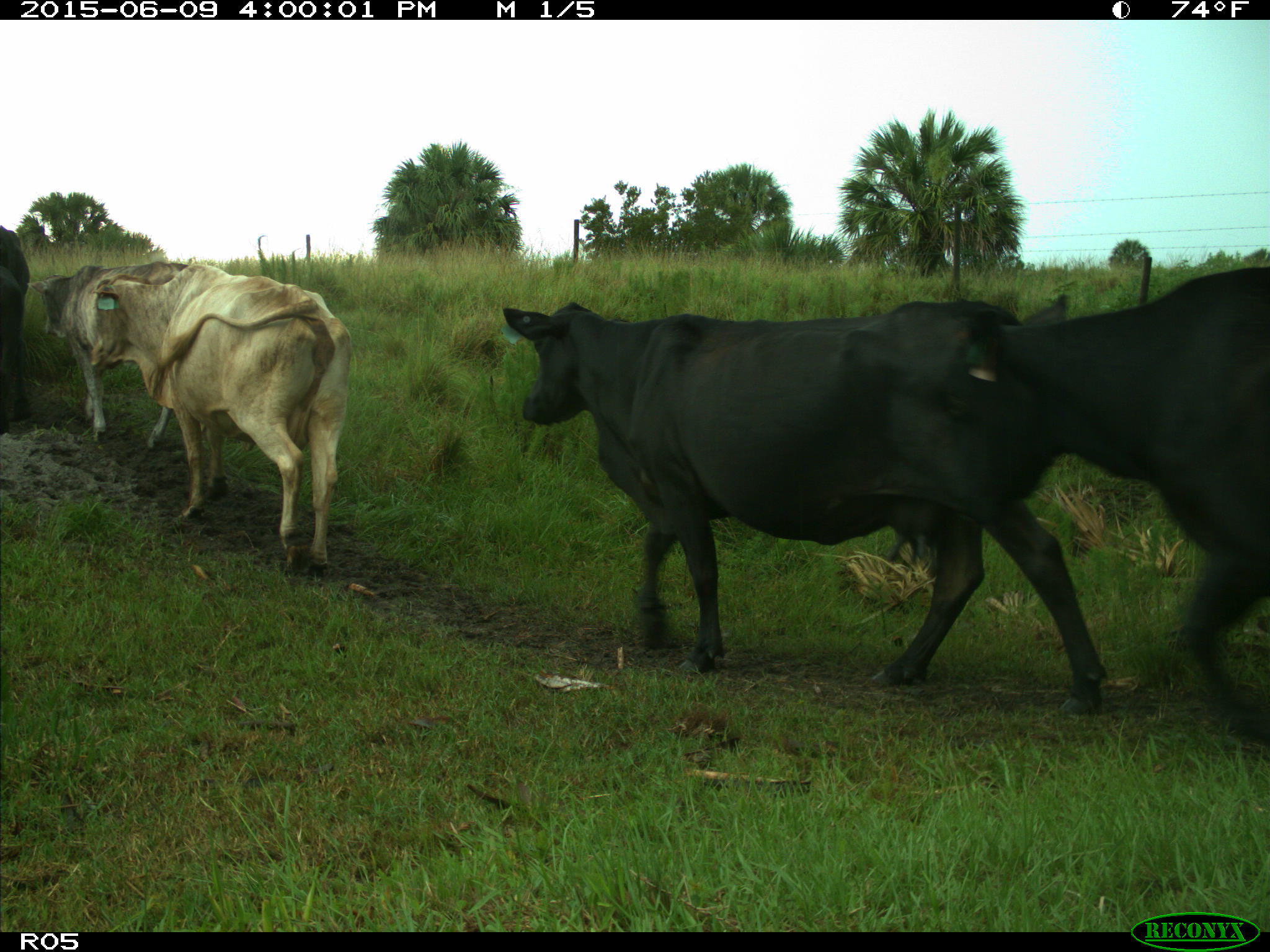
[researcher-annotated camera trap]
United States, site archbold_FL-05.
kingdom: Animalia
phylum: Chordata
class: Mammalia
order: Artiodactyla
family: Bovidae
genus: Bos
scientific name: Bos taurus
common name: domestic cow